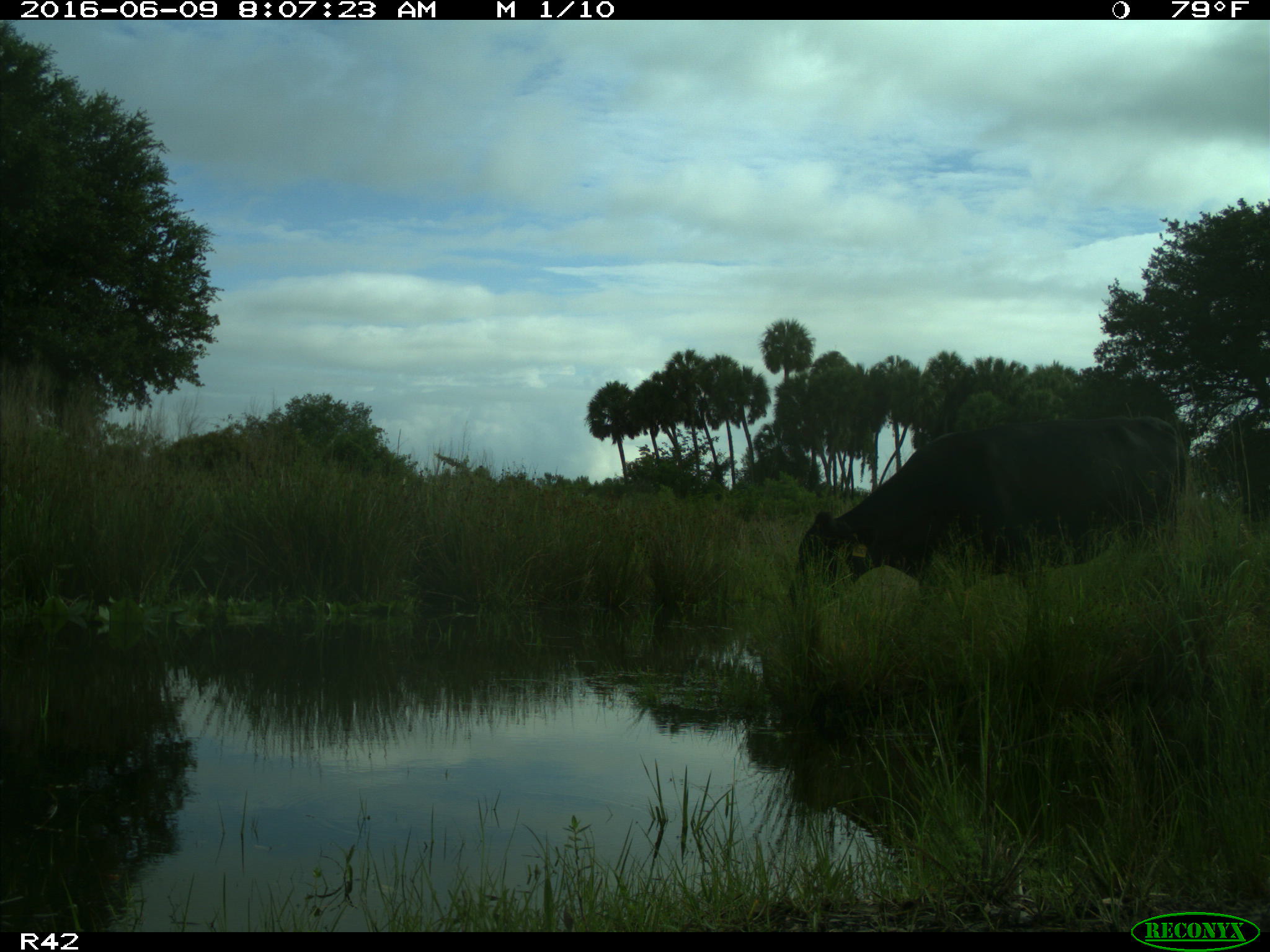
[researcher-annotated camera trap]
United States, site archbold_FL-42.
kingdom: Animalia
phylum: Chordata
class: Mammalia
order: Artiodactyla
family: Bovidae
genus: Bos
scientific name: Bos taurus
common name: domestic cow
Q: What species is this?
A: Bos taurus (domestic cow).